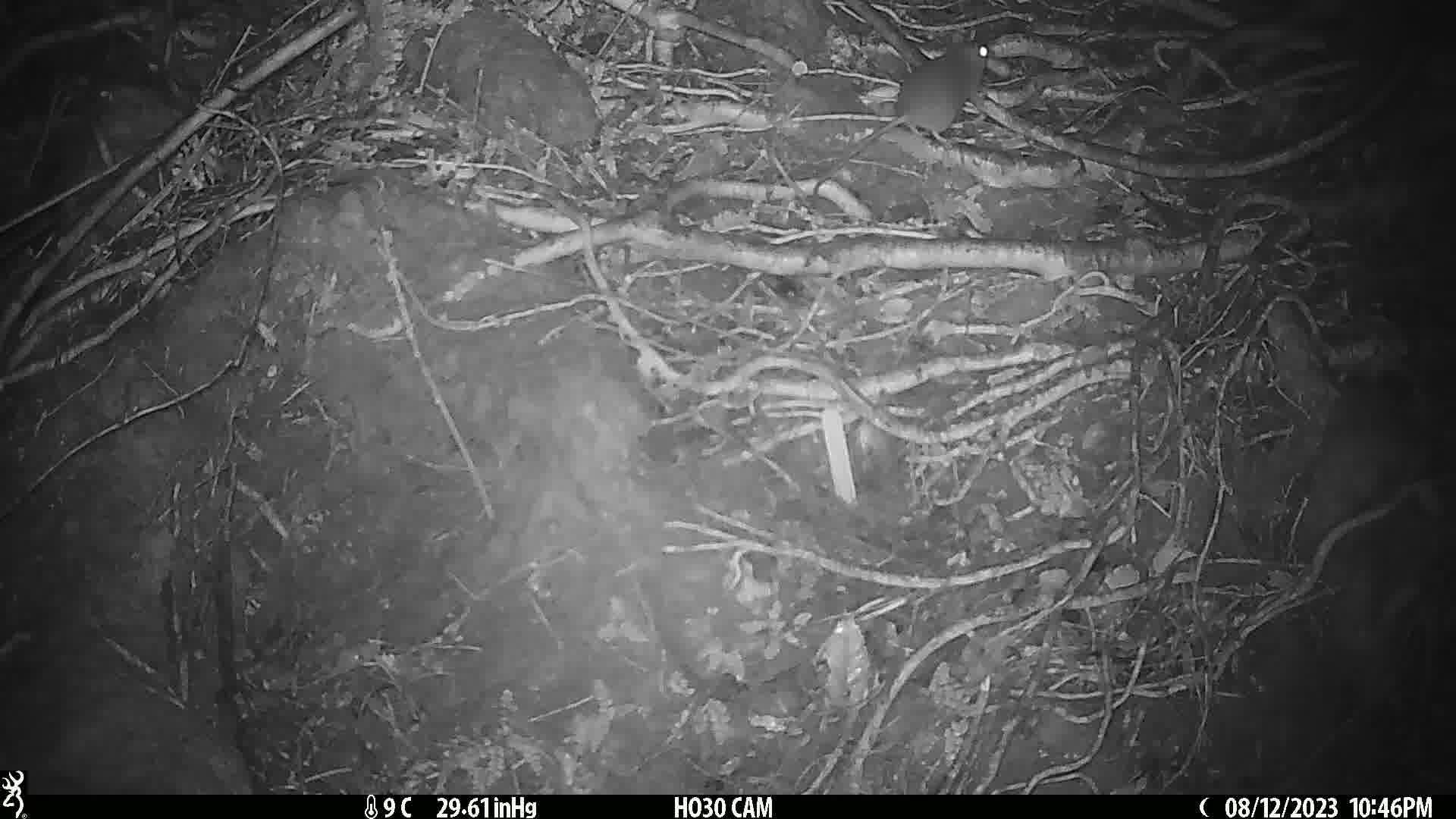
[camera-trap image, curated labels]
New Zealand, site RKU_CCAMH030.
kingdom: Animalia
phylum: Chordata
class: Mammalia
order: Rodentia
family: Muridae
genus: Rattus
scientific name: Rattus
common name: rat